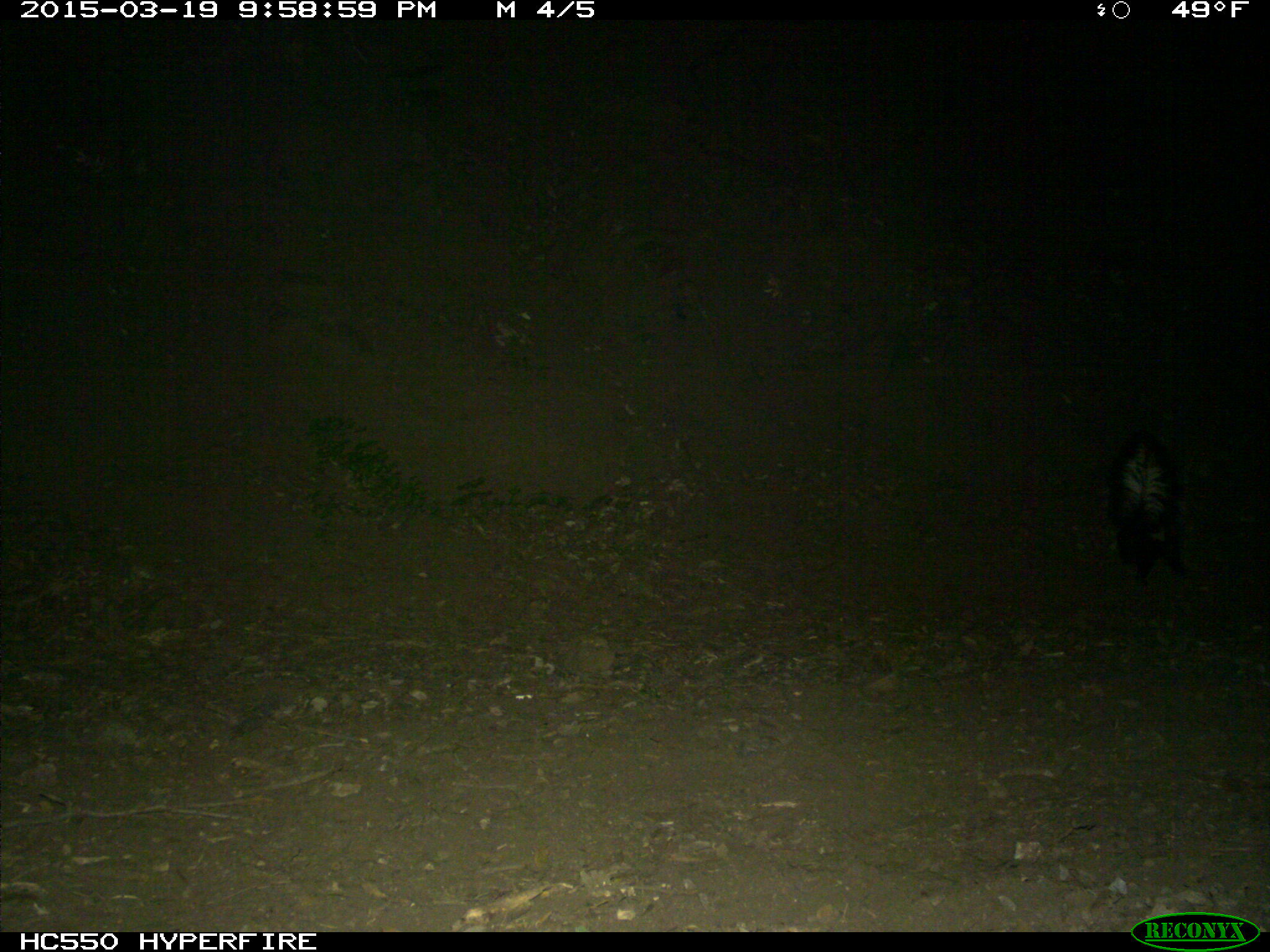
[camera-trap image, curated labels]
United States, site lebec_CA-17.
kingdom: Animalia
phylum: Chordata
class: Mammalia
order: Carnivora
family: Mephitidae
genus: Mephitis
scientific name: Mephitis mephitis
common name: striped skunk